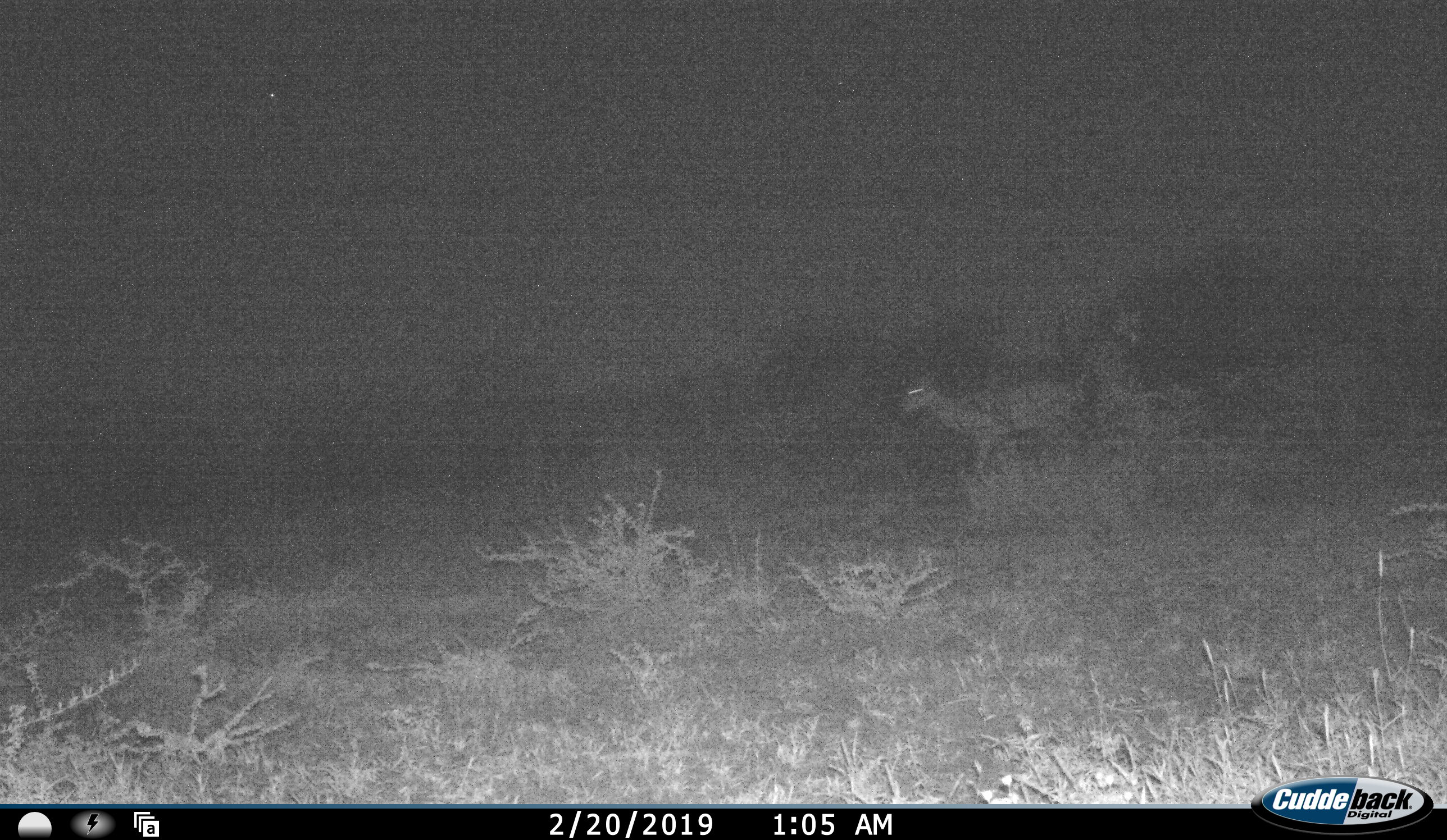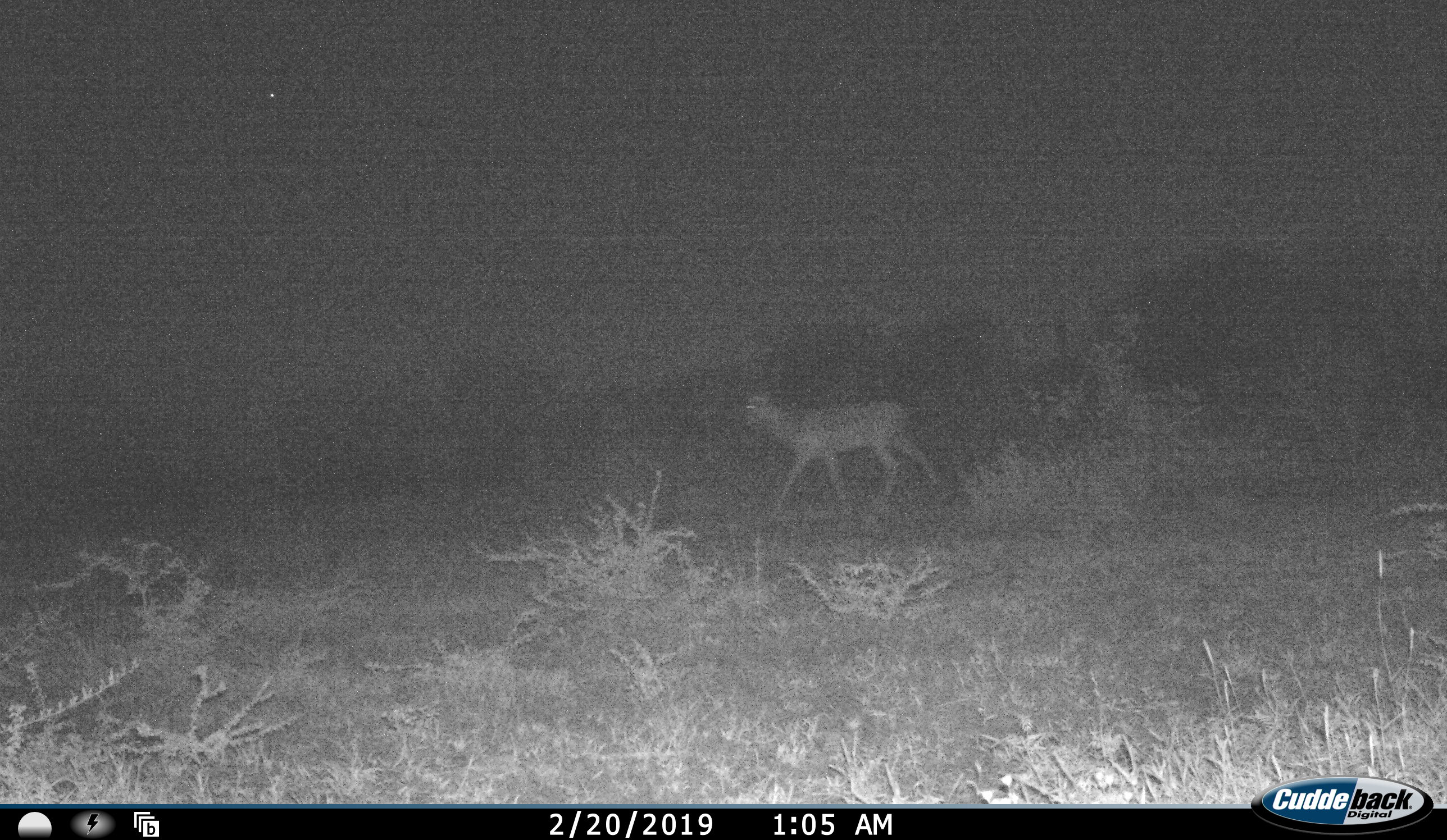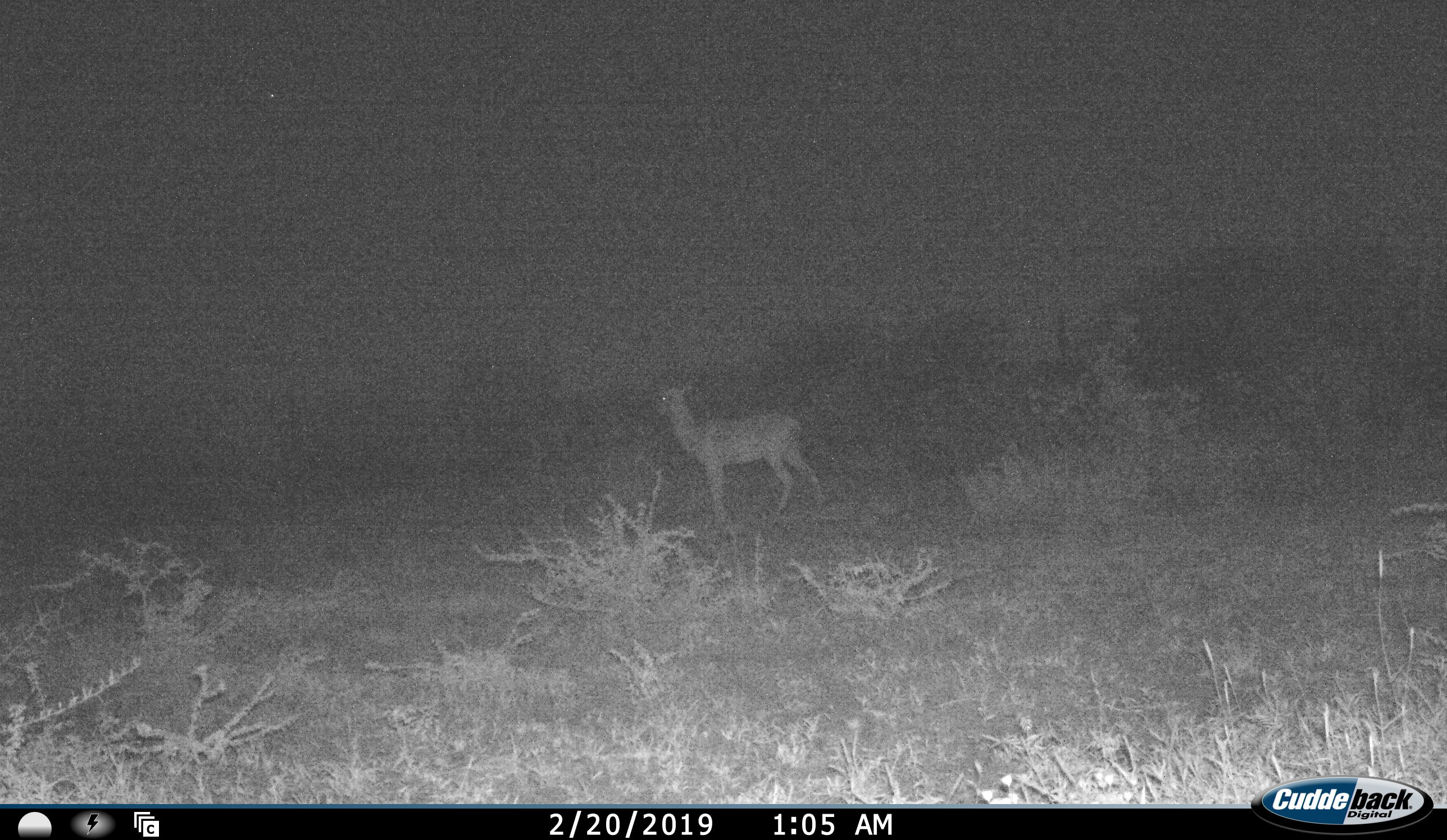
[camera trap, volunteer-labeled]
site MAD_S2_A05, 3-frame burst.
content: unidentified animal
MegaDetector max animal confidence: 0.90